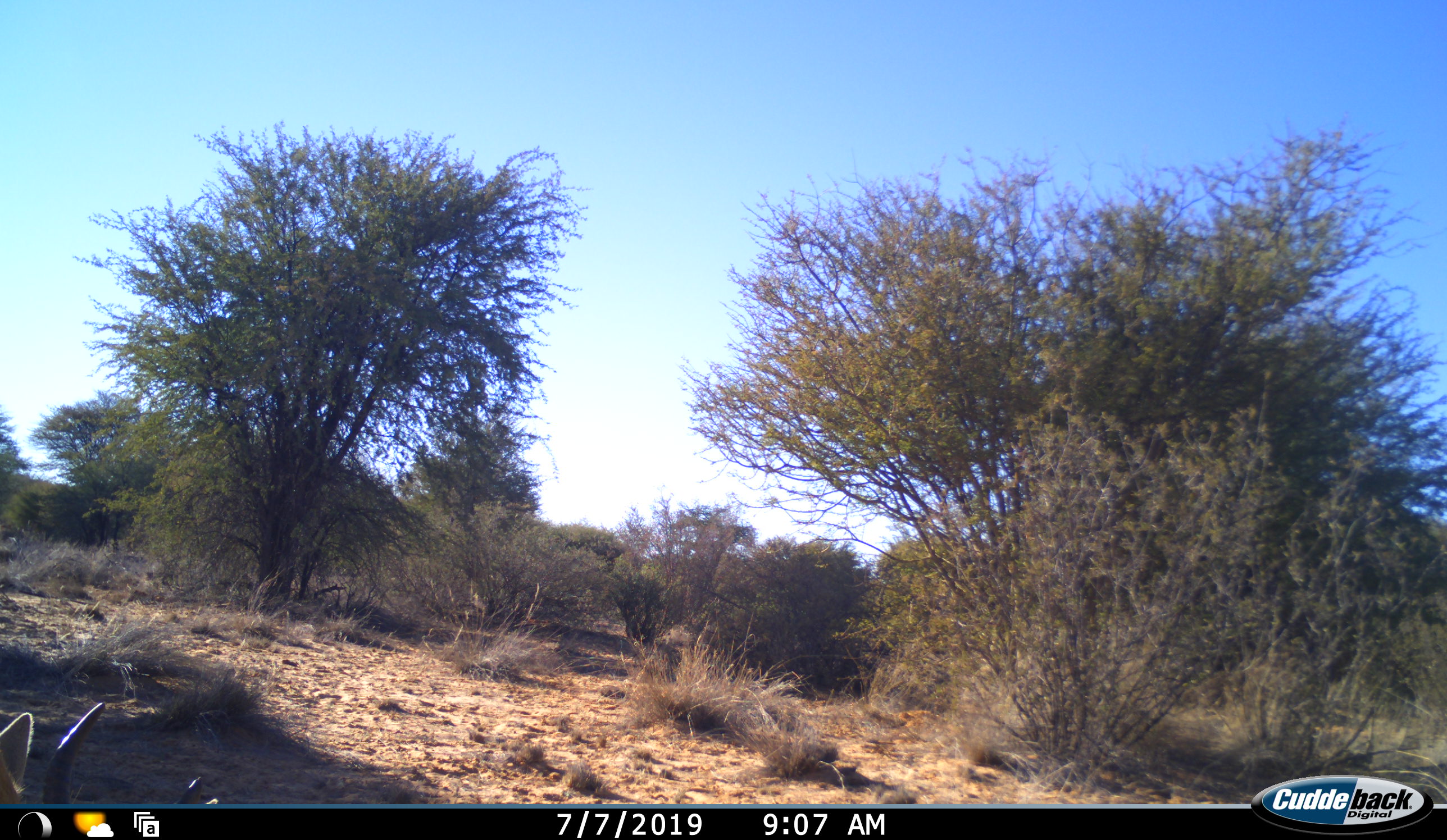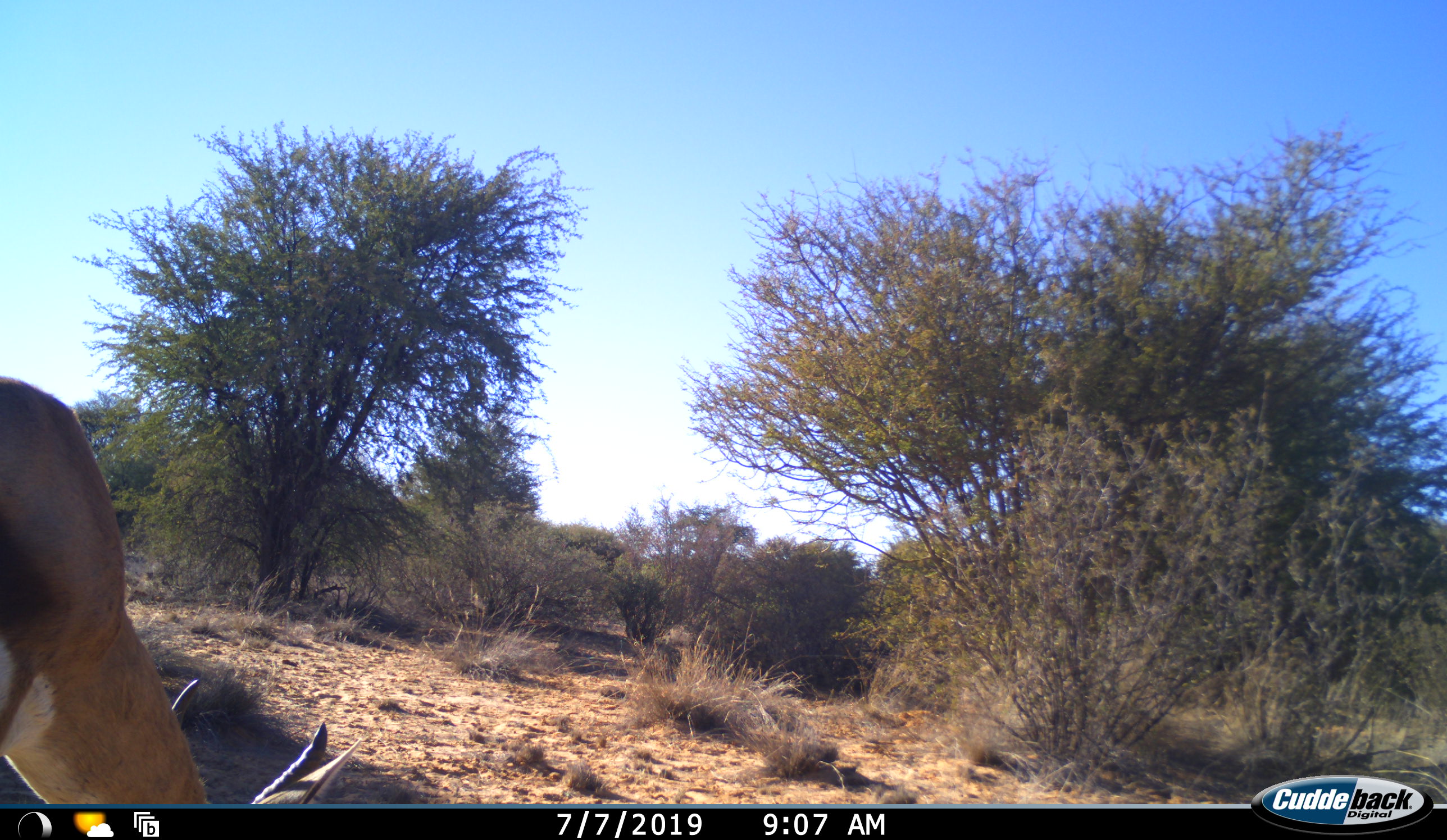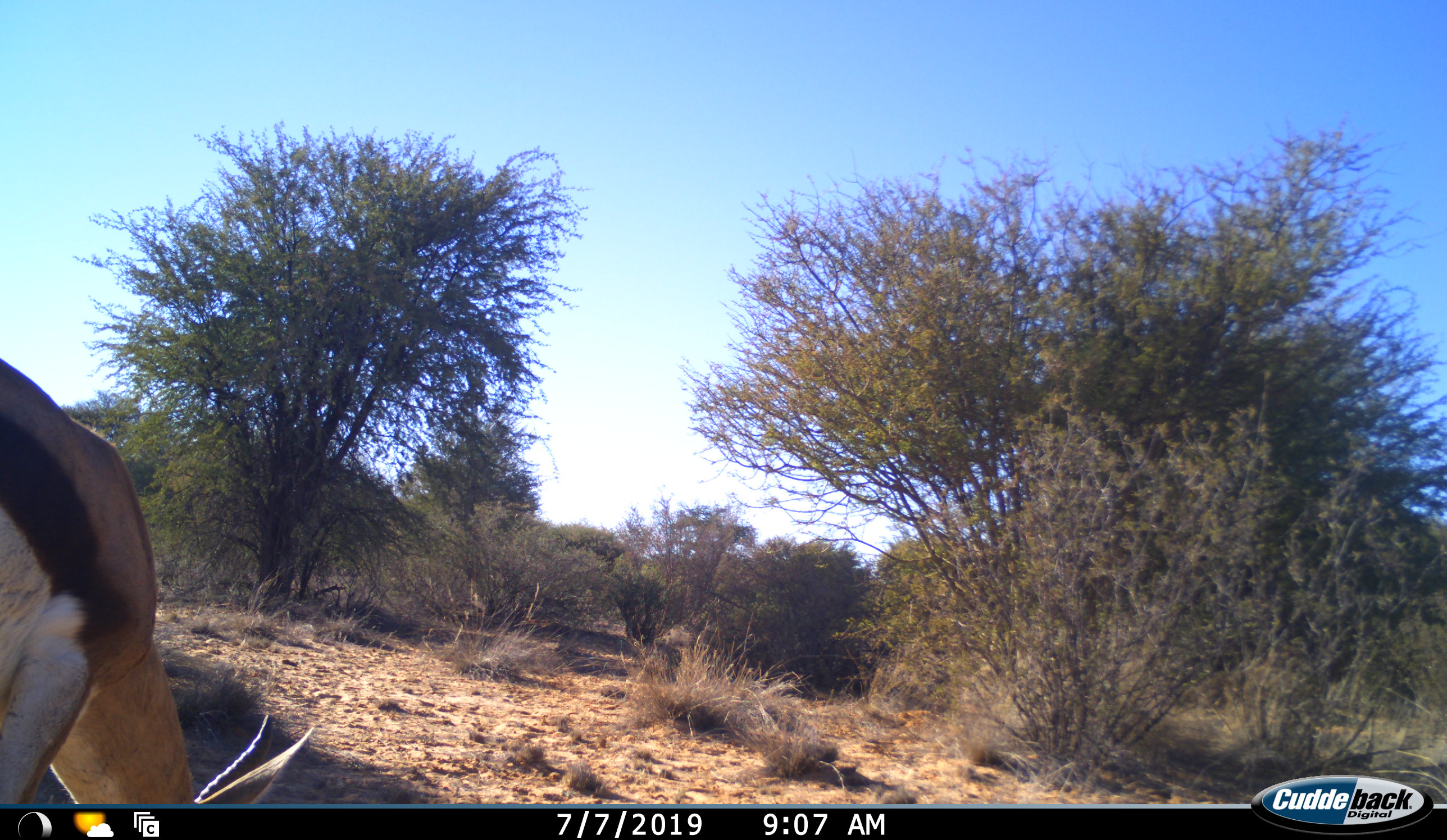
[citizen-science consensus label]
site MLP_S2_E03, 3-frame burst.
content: unidentified animal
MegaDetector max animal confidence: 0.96